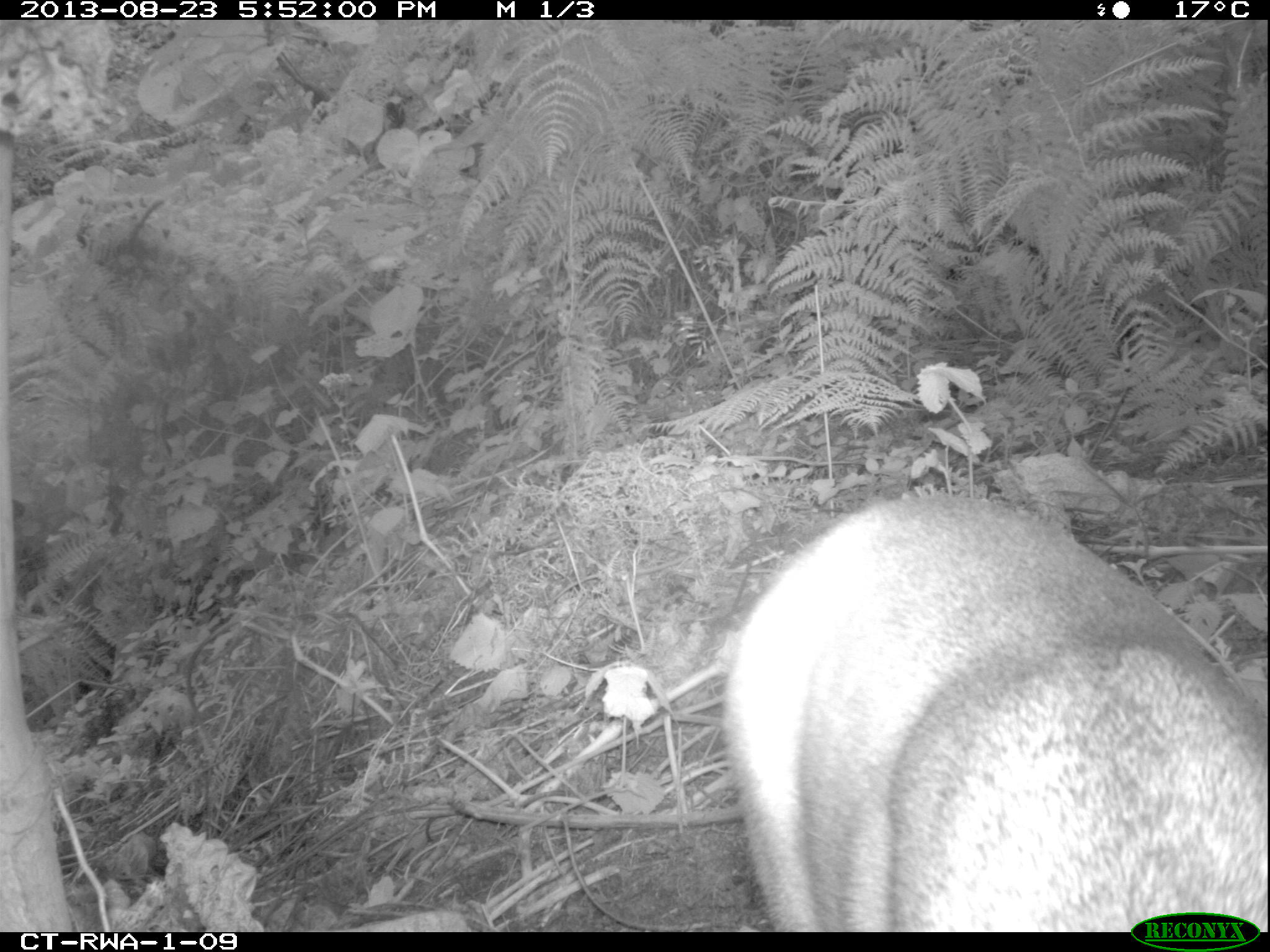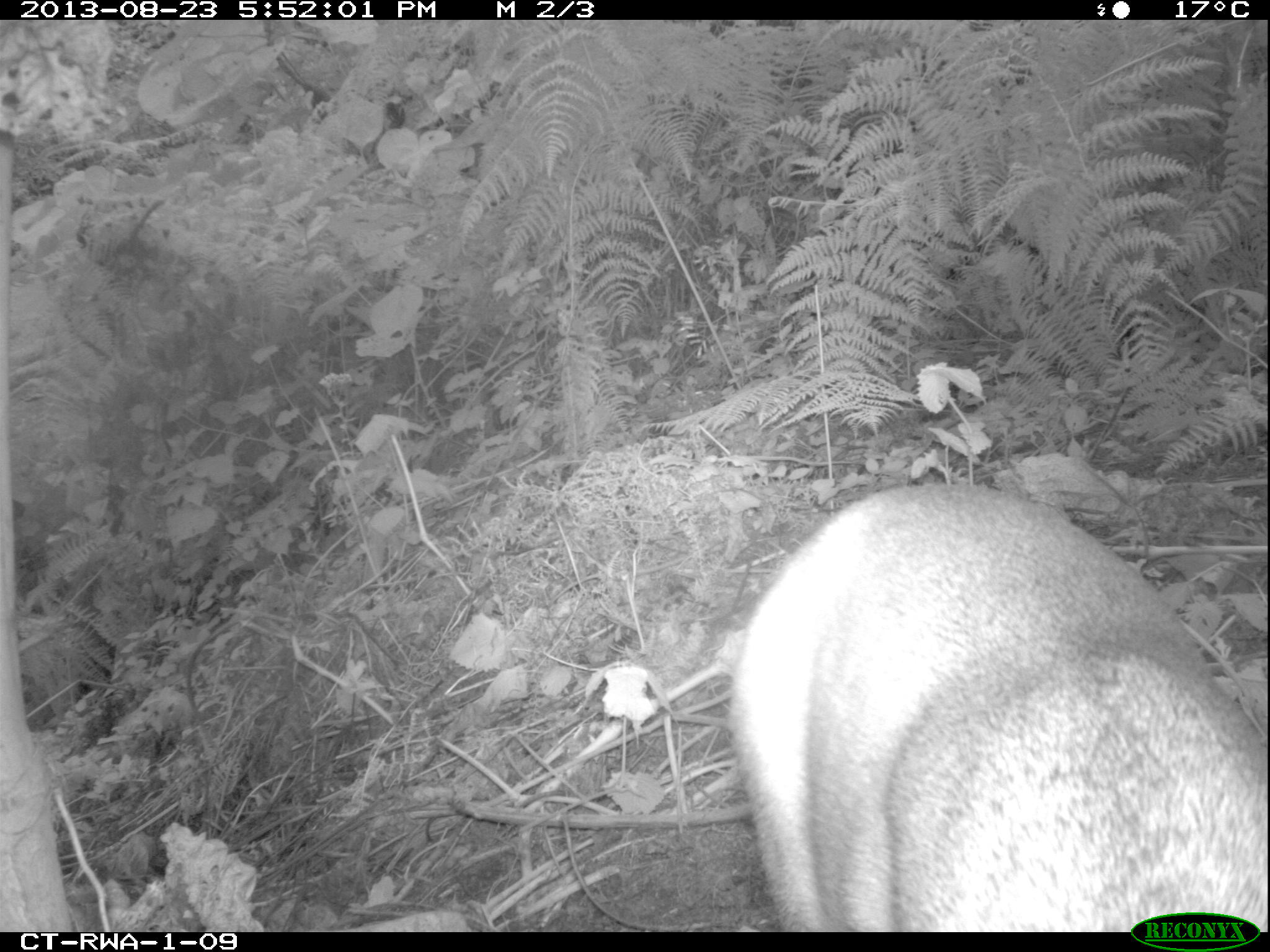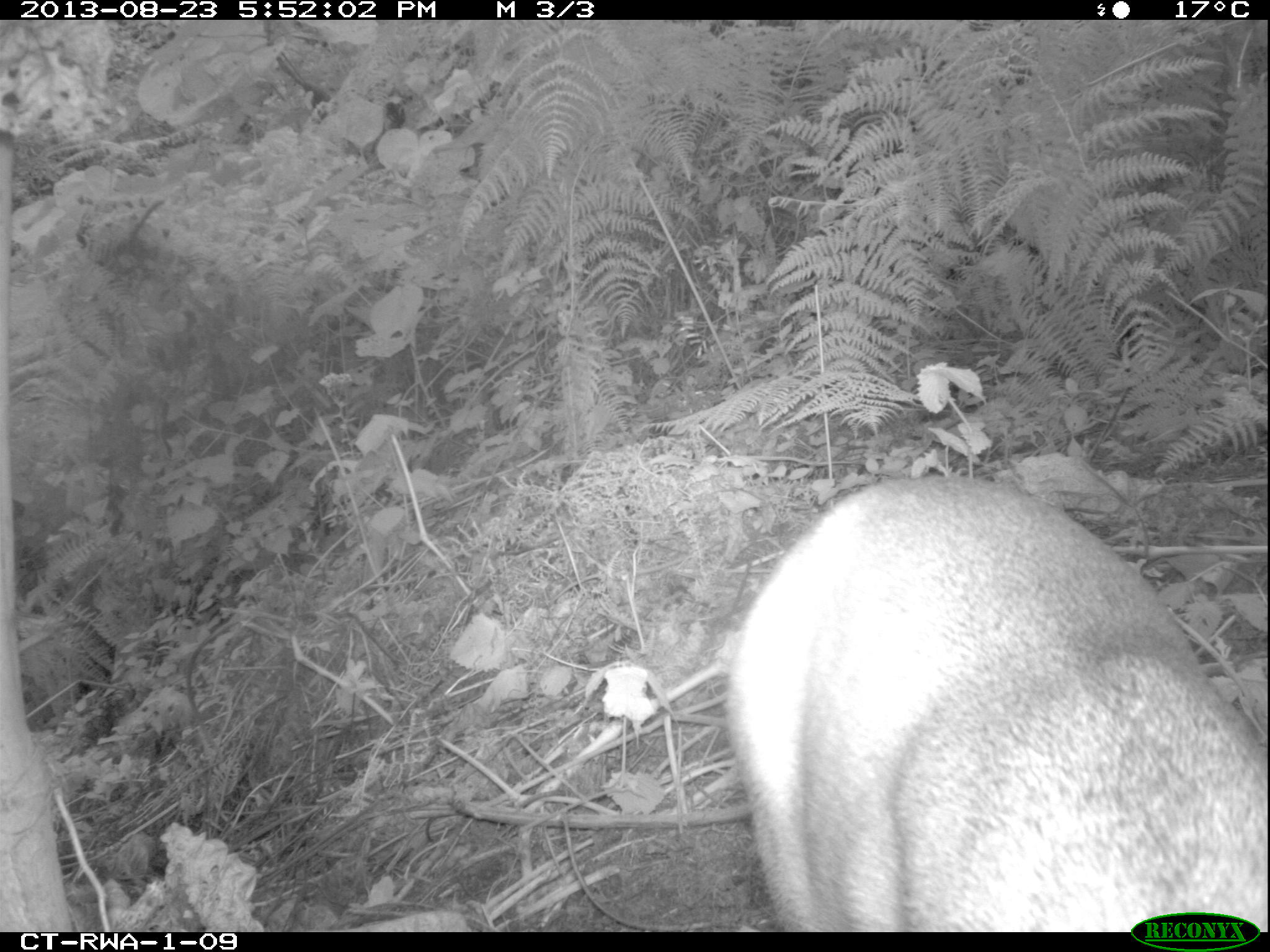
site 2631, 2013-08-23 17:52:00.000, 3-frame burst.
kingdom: Animalia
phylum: Chordata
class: Mammalia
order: Artiodactyla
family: Bovidae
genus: Cephalophus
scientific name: Cephalophus nigrifrons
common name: black-fronted duiker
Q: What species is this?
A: Cephalophus nigrifrons (black-fronted duiker).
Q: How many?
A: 1.